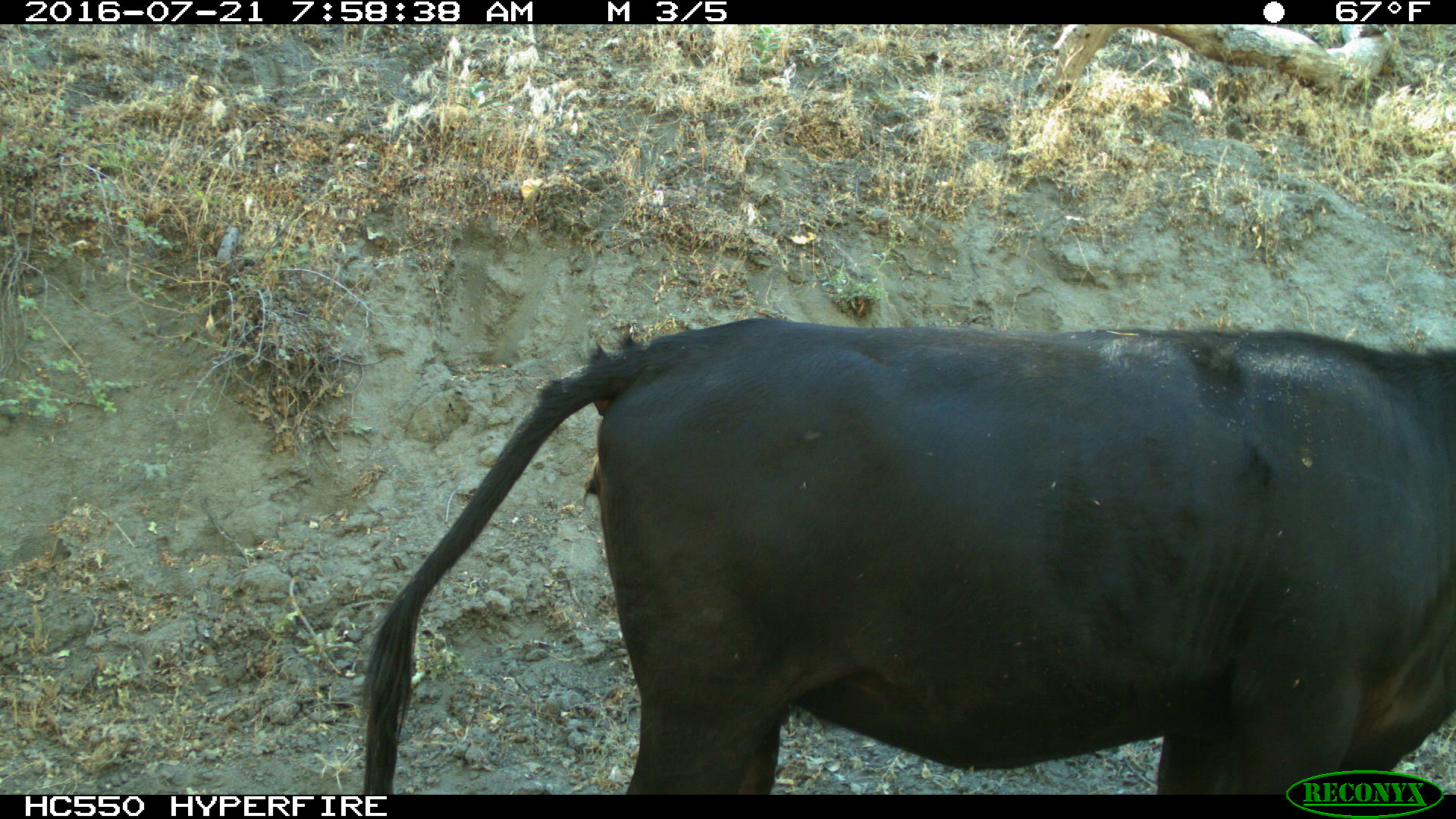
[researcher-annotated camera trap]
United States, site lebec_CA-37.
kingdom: Animalia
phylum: Chordata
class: Mammalia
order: Artiodactyla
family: Bovidae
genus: Bos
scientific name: Bos taurus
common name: domestic cow